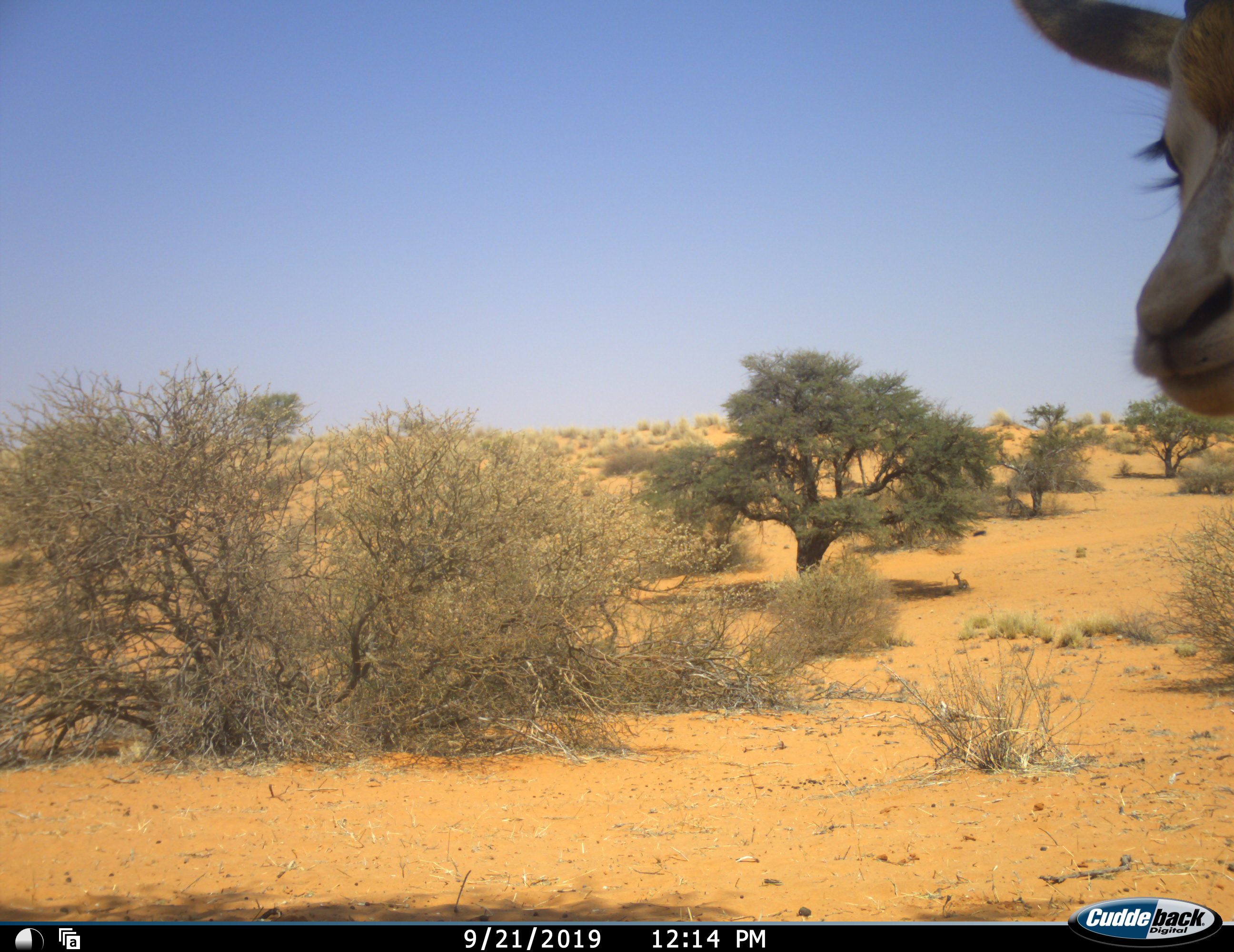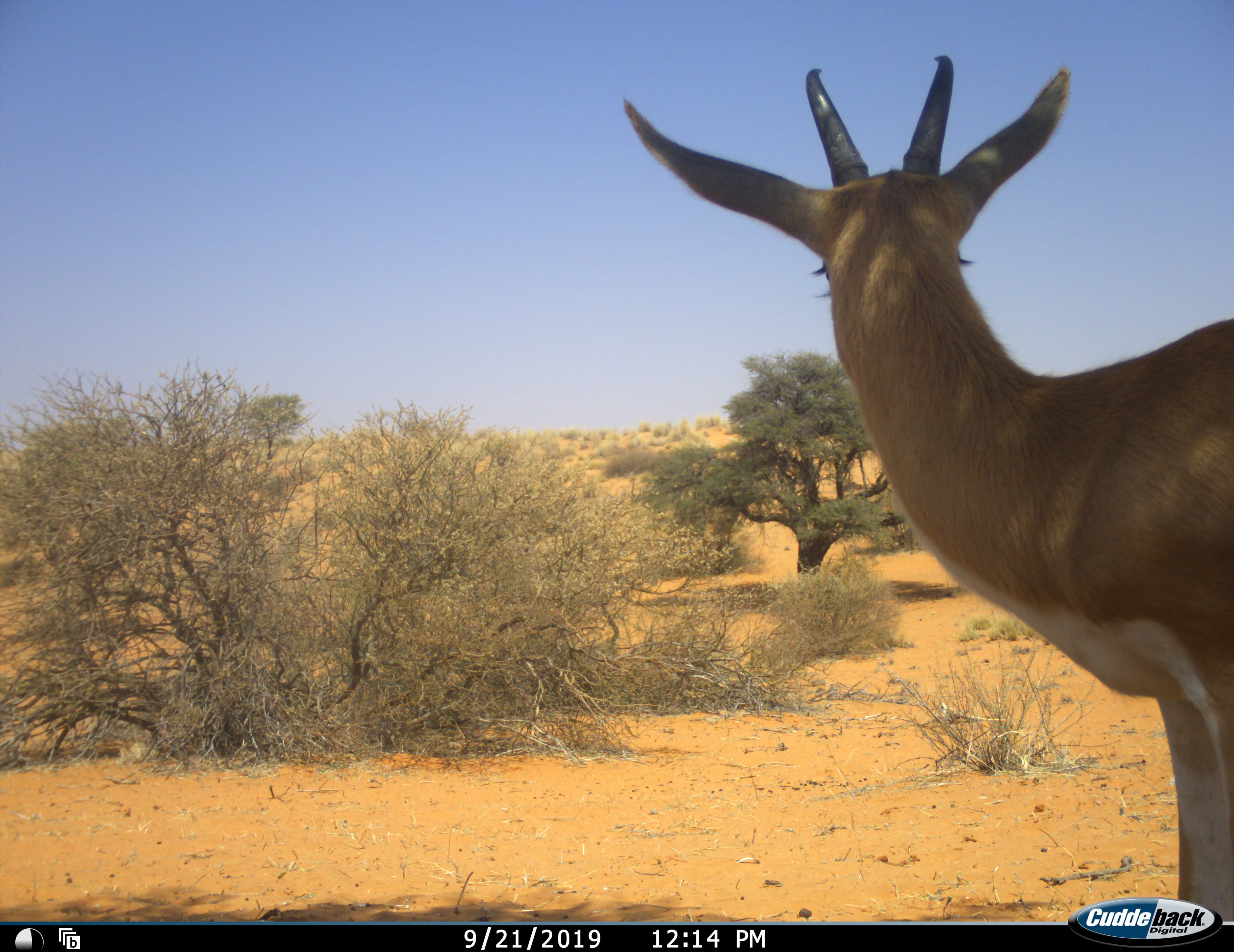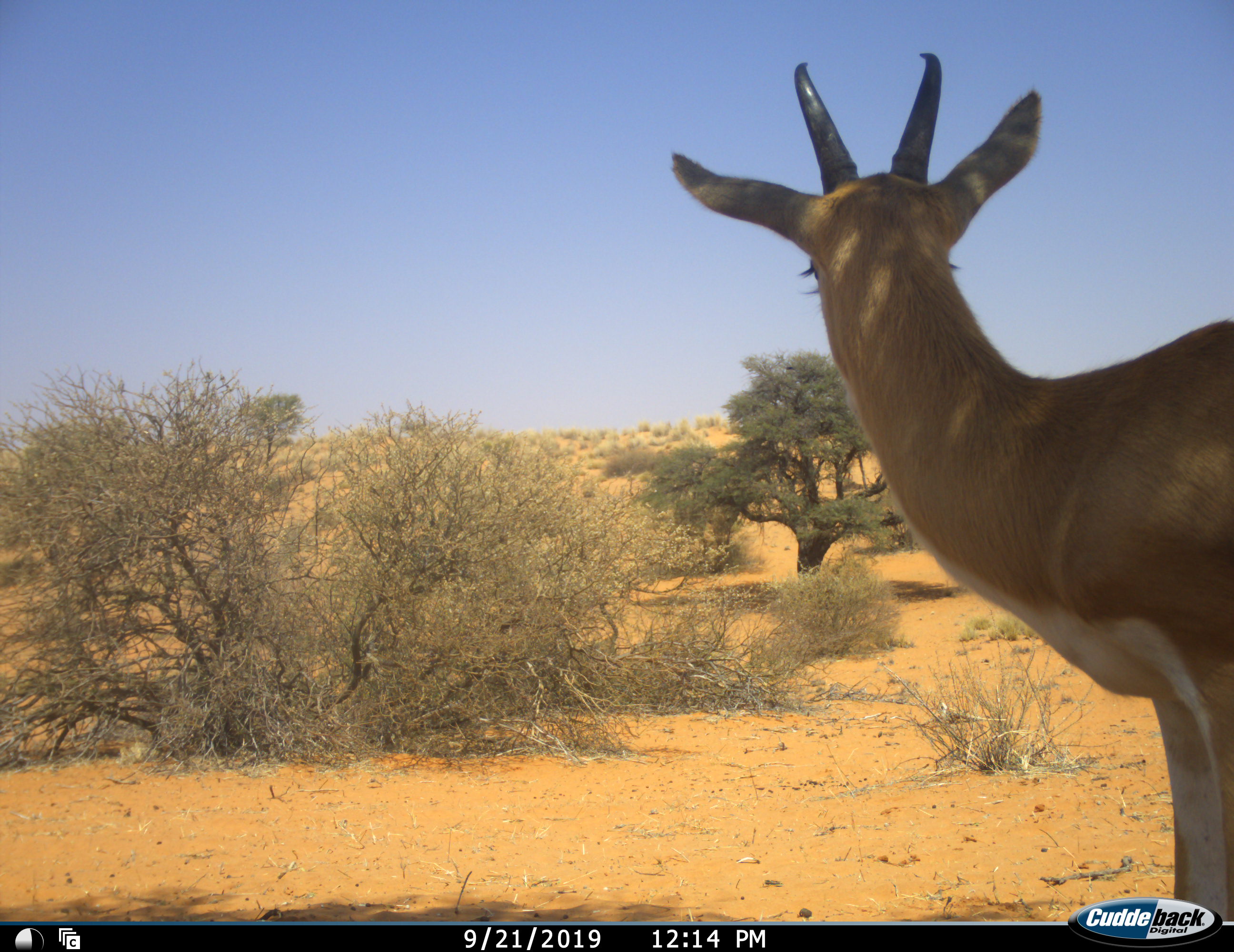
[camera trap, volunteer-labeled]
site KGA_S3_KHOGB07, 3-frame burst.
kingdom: Animalia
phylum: Chordata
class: Mammalia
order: Artiodactyla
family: Bovidae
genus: Antidorcas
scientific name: Antidorcas marsupialis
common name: springbok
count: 1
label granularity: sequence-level